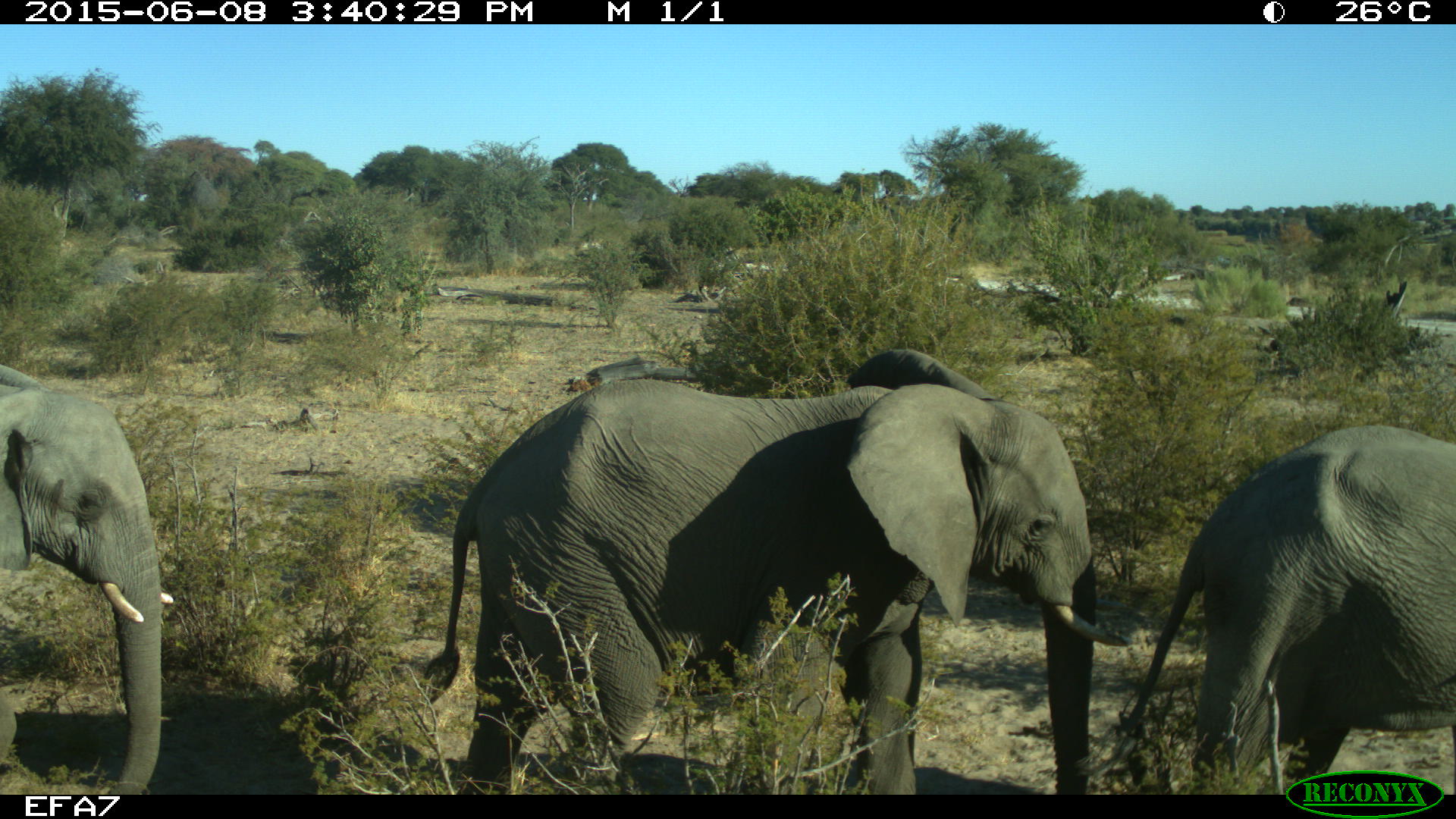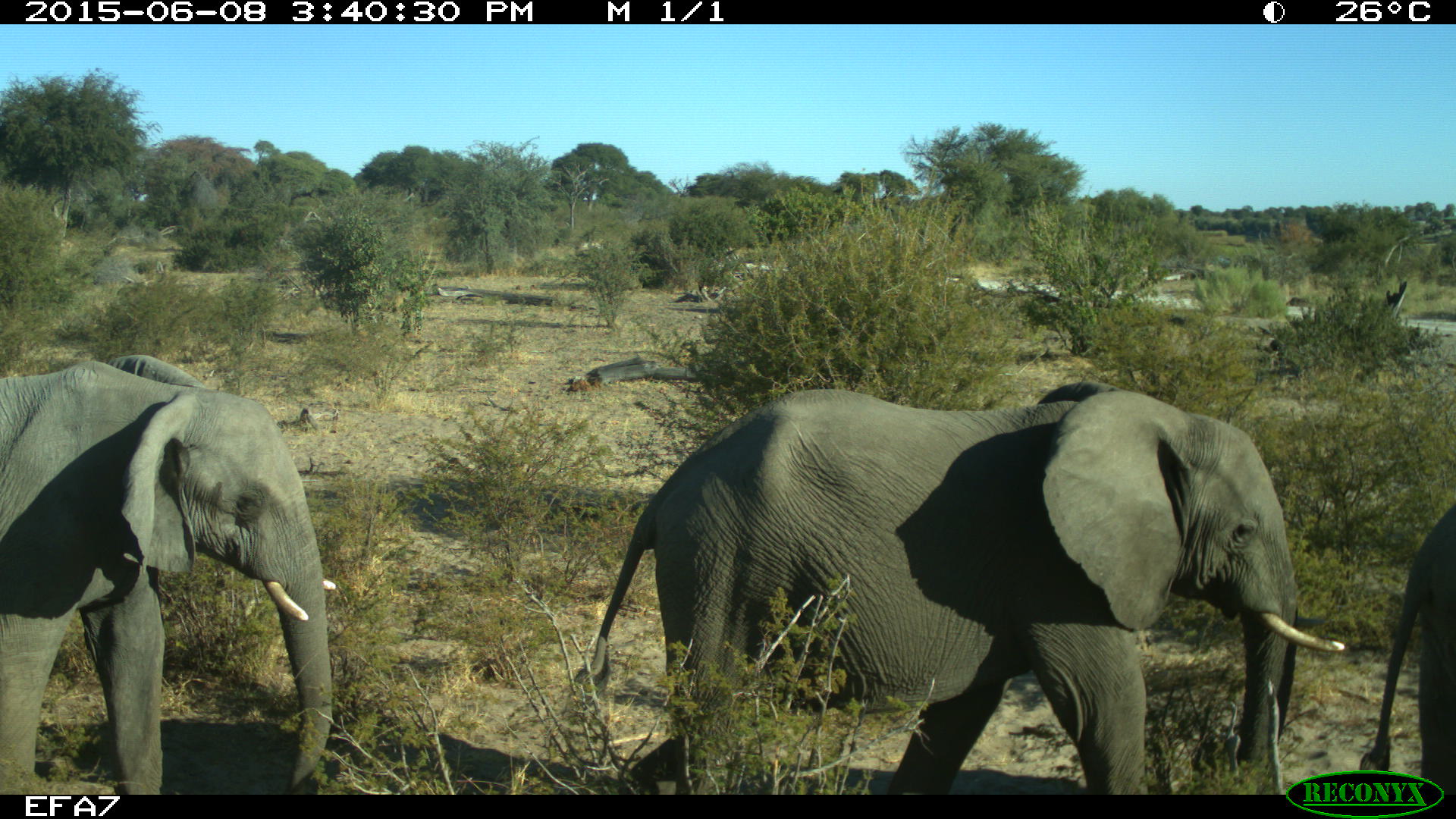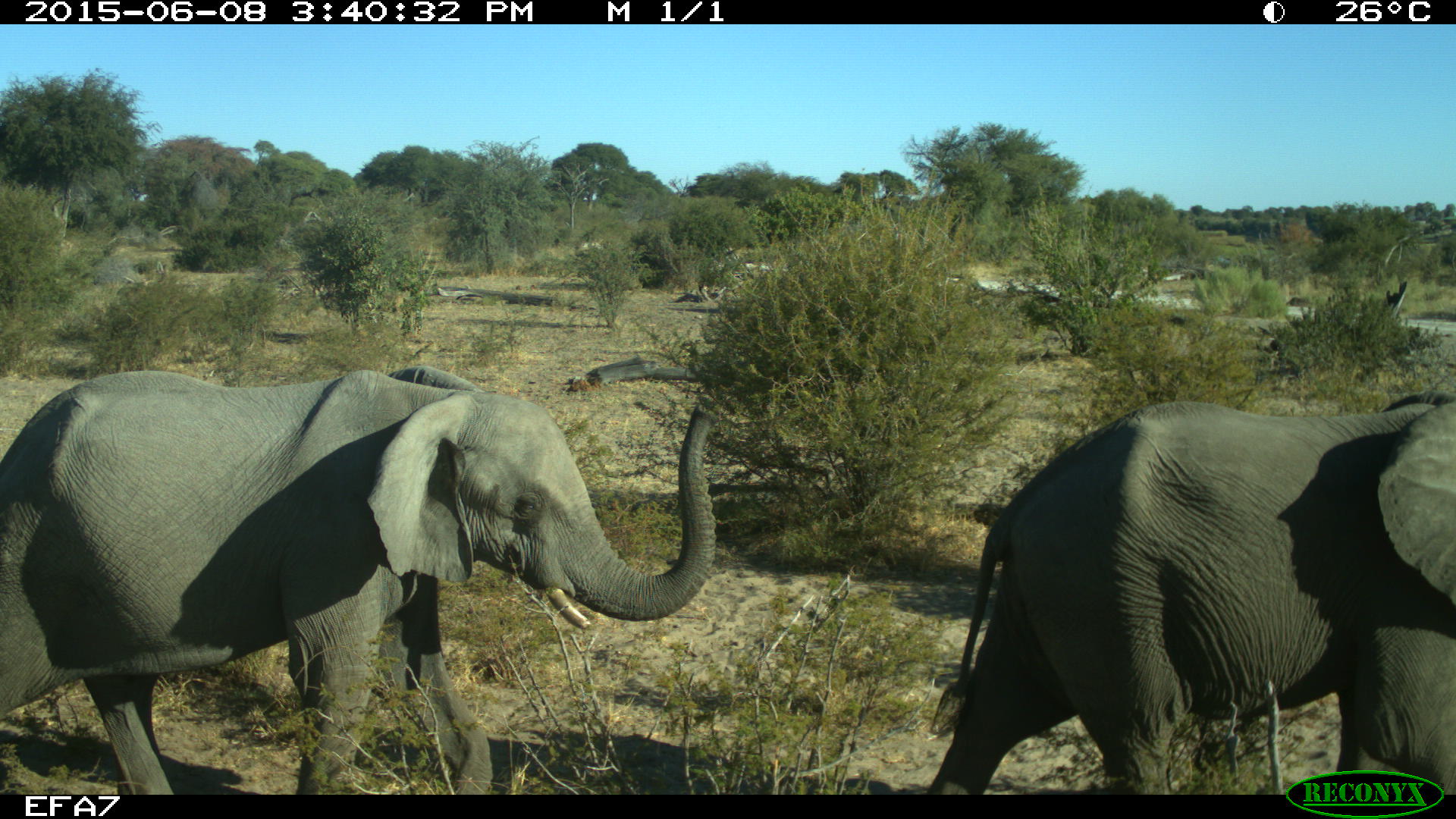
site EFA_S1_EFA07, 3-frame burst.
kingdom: Animalia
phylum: Chordata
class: Mammalia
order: Proboscidea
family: Elephantidae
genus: Loxodonta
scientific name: Loxodonta africana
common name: african bush elephant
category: elephant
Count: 3.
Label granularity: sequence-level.